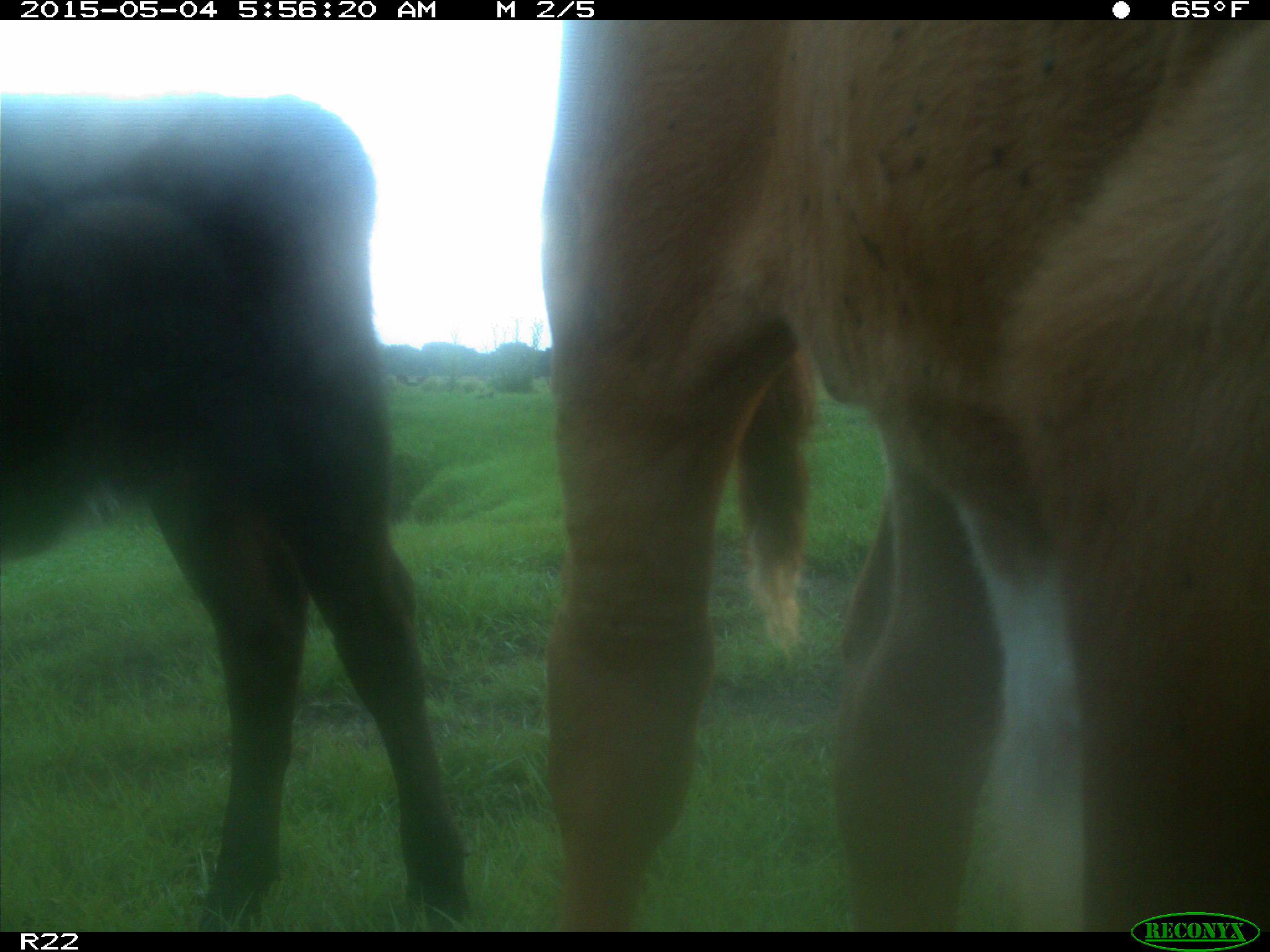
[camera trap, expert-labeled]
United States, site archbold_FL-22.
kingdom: Animalia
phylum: Chordata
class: Mammalia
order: Artiodactyla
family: Bovidae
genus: Bos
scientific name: Bos taurus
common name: domestic cow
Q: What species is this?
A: Bos taurus (domestic cow).